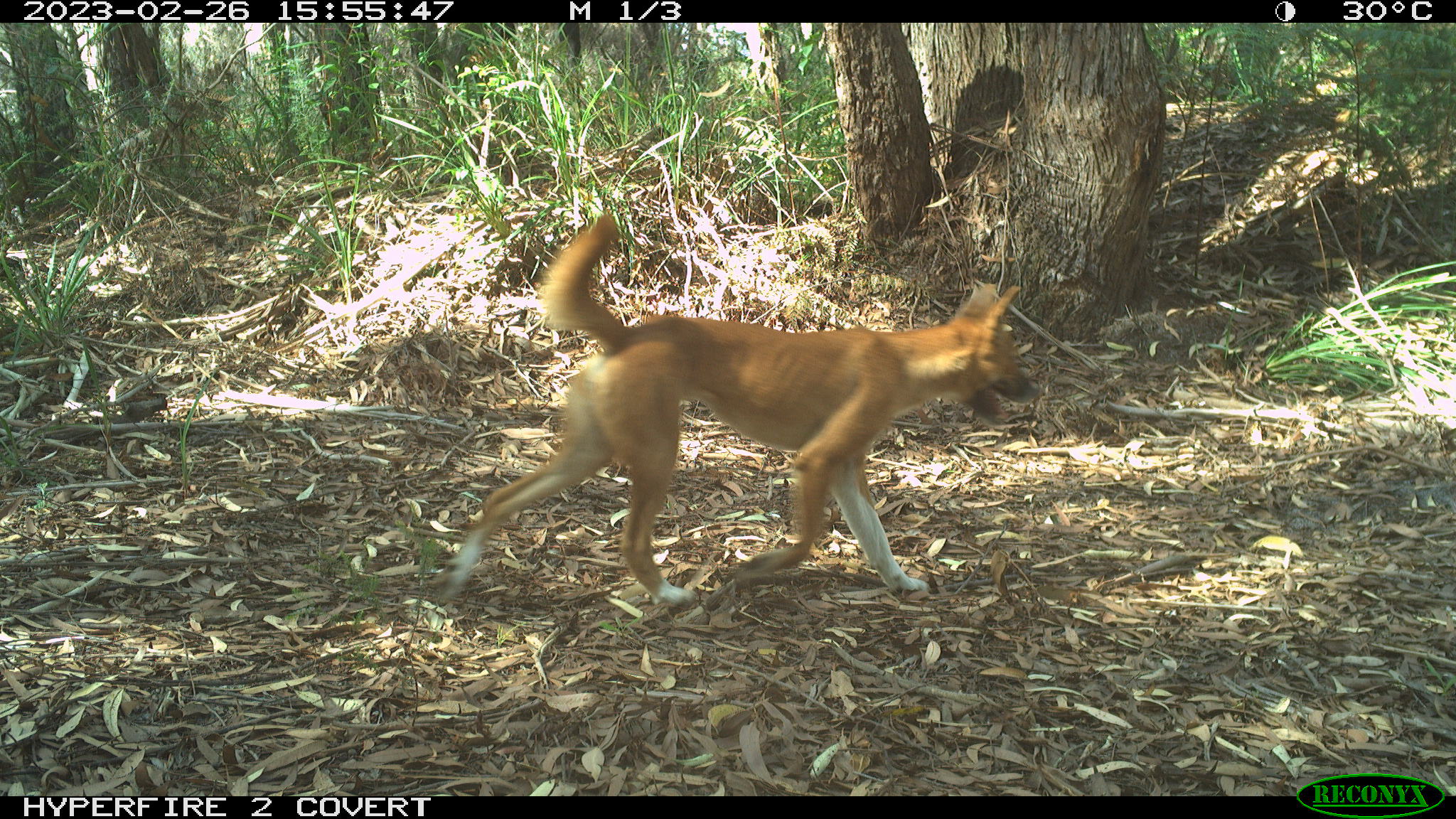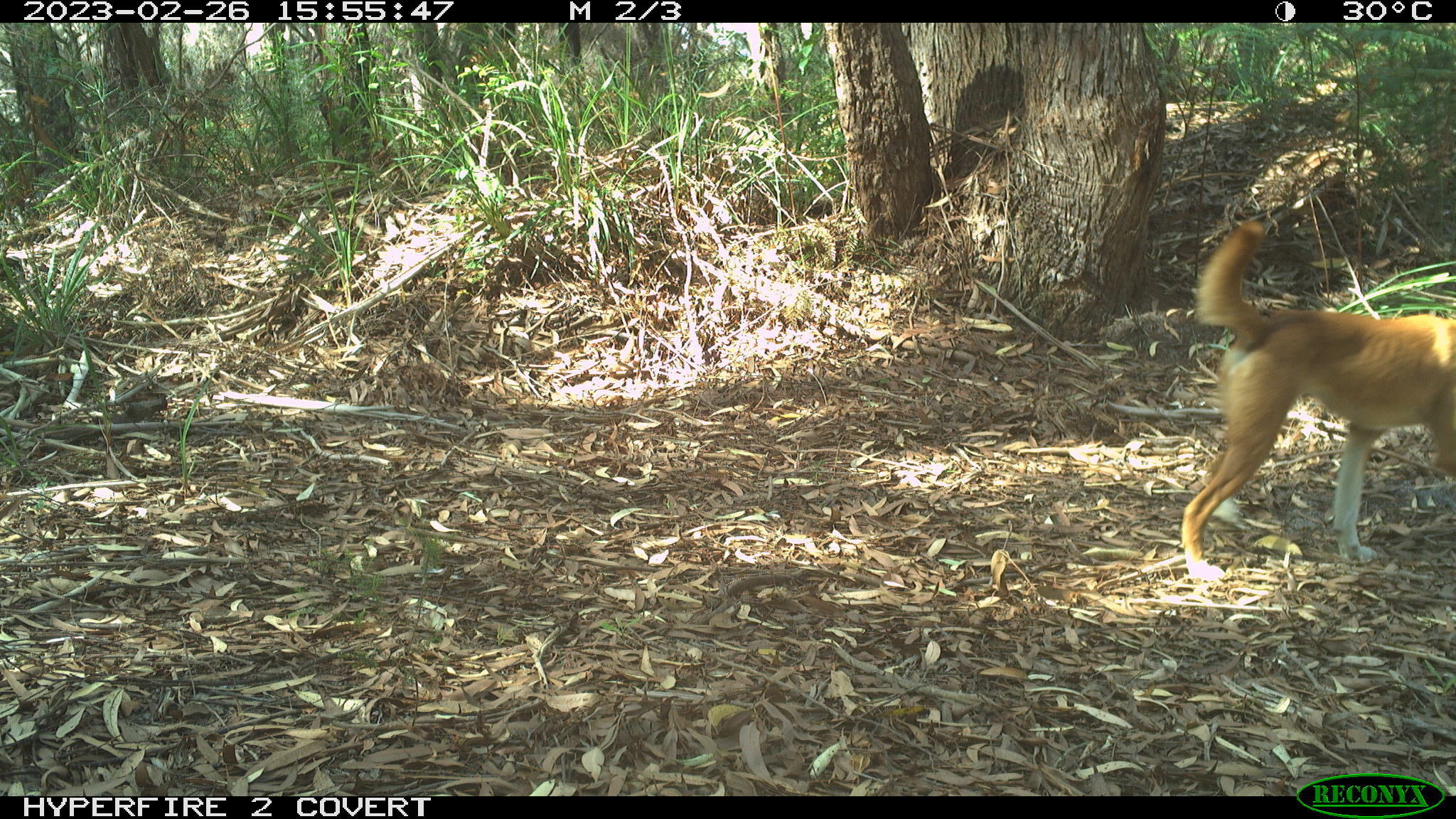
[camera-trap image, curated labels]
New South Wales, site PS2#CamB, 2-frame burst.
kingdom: Animalia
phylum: Chordata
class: Mammalia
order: Carnivora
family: Canidae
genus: Canis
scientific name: Canis familiaris dingo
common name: dingo